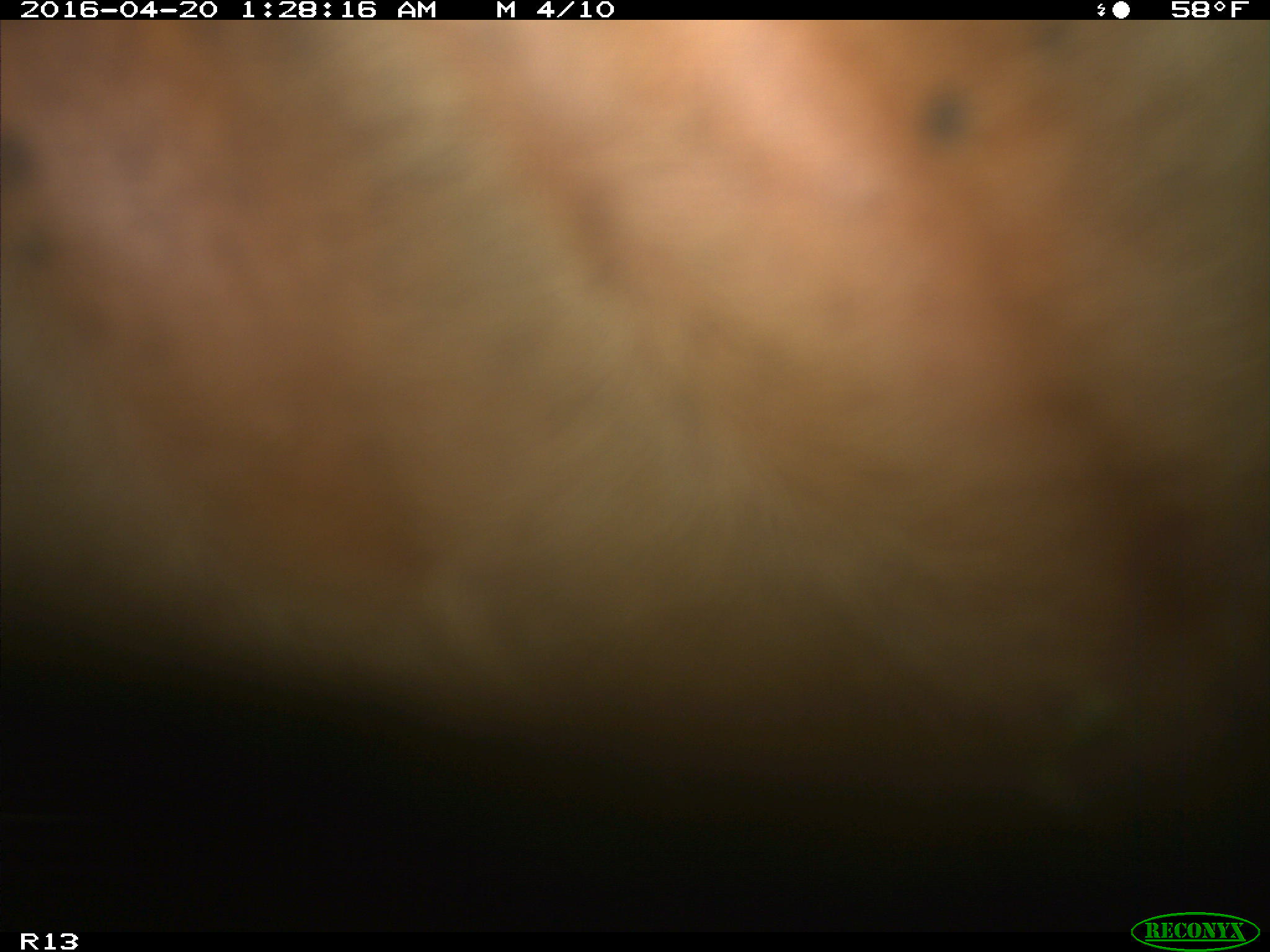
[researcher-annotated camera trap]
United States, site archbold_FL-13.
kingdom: Animalia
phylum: Chordata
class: Mammalia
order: Artiodactyla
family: Bovidae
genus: Bos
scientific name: Bos taurus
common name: domestic cow